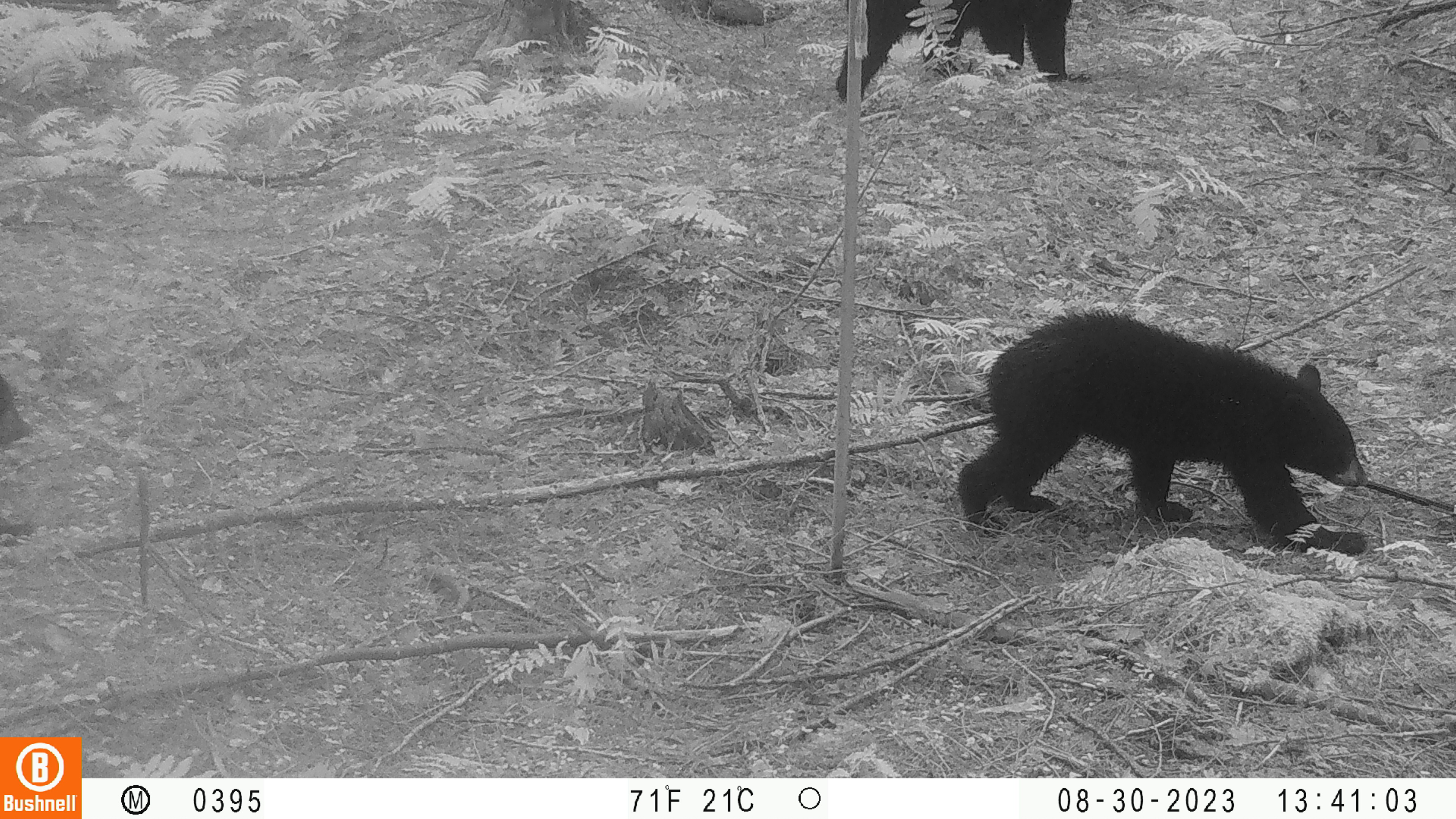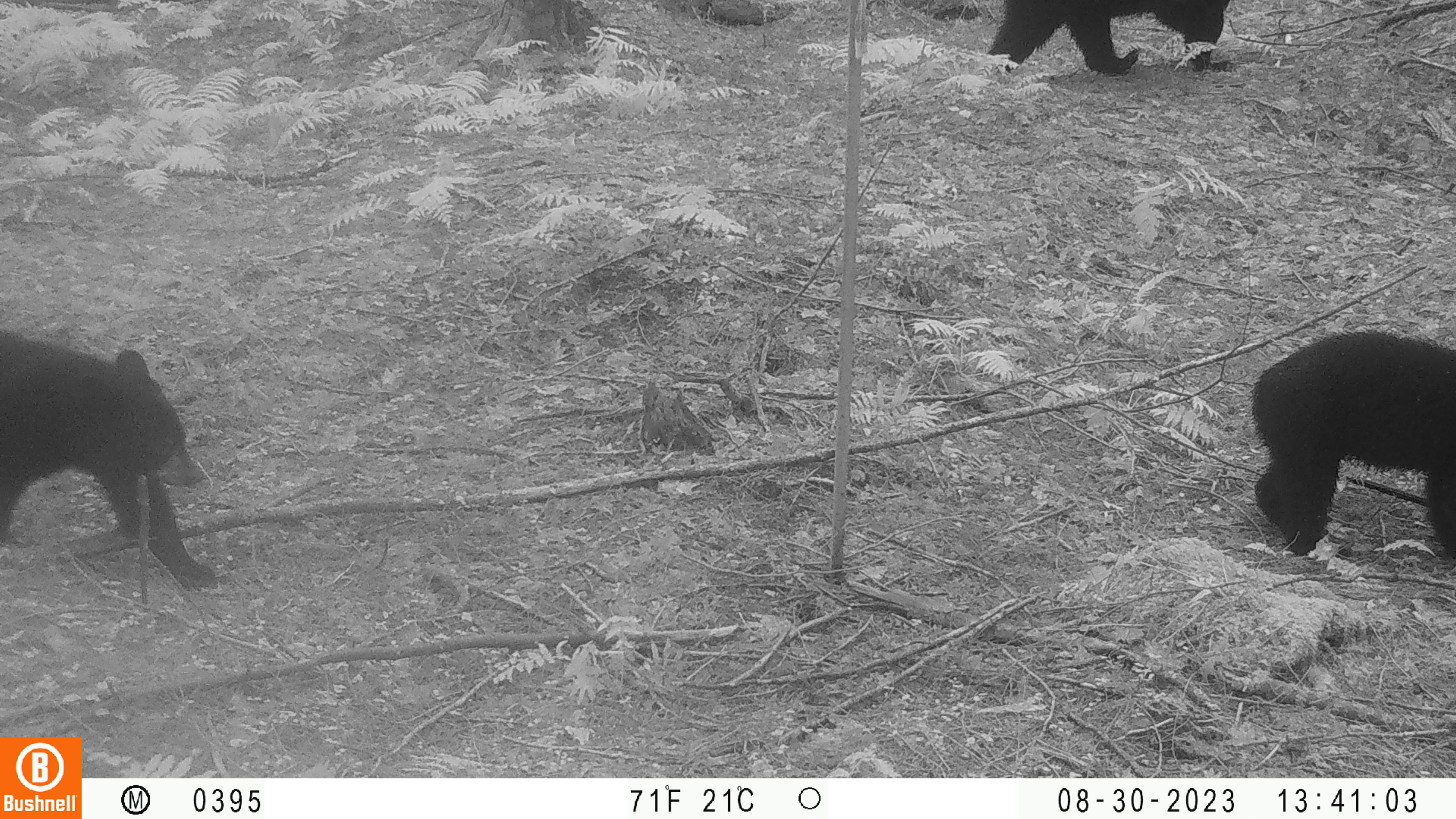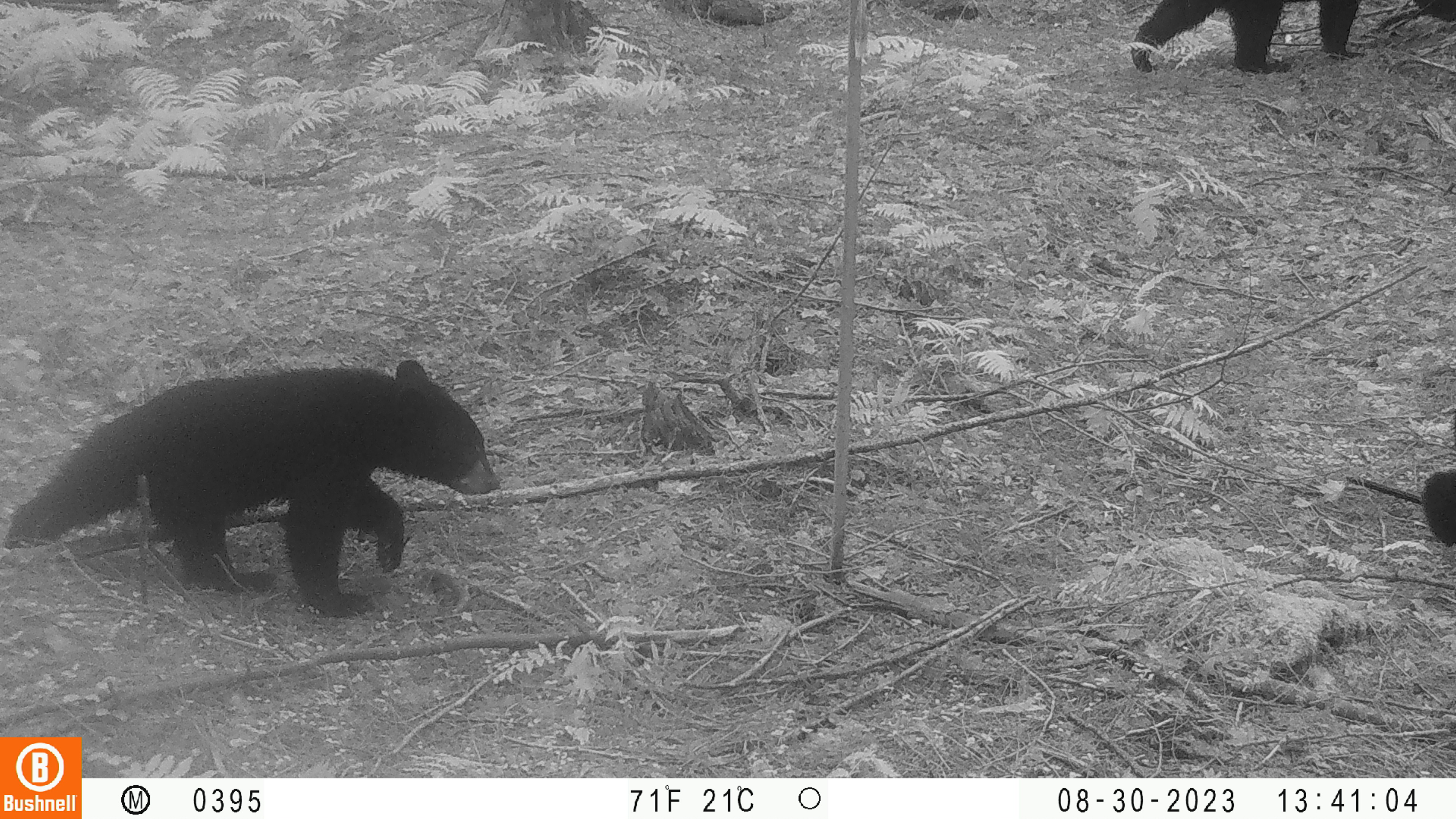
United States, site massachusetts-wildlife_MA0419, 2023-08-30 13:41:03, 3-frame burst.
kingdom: Animalia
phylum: Chordata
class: Mammalia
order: Carnivora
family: Ursidae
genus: Ursus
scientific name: Ursus americanus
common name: black bear